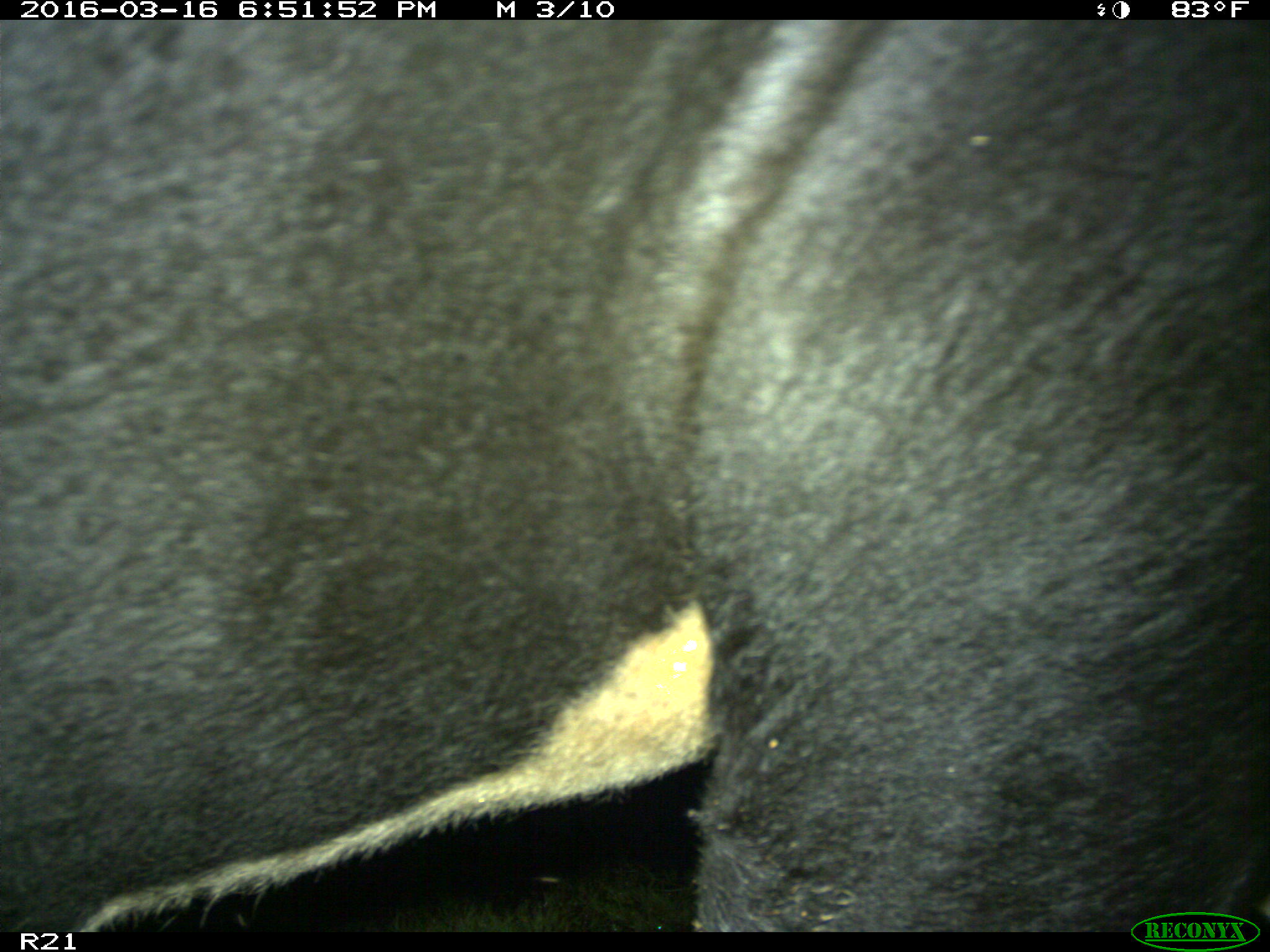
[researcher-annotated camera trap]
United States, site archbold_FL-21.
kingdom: Animalia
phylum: Chordata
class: Mammalia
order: Artiodactyla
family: Bovidae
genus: Bos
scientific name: Bos taurus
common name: domestic cow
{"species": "Bos taurus (domestic cow)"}